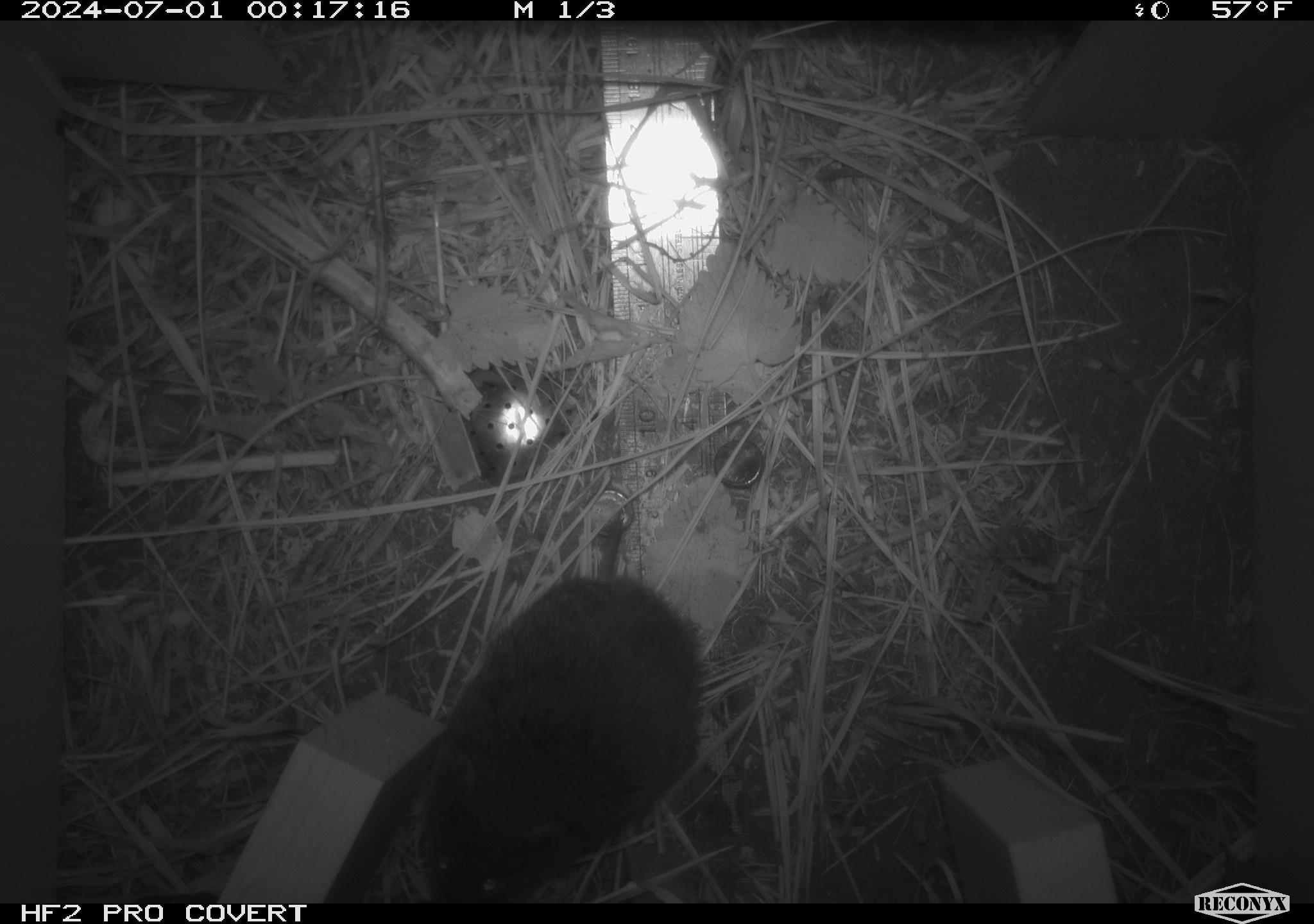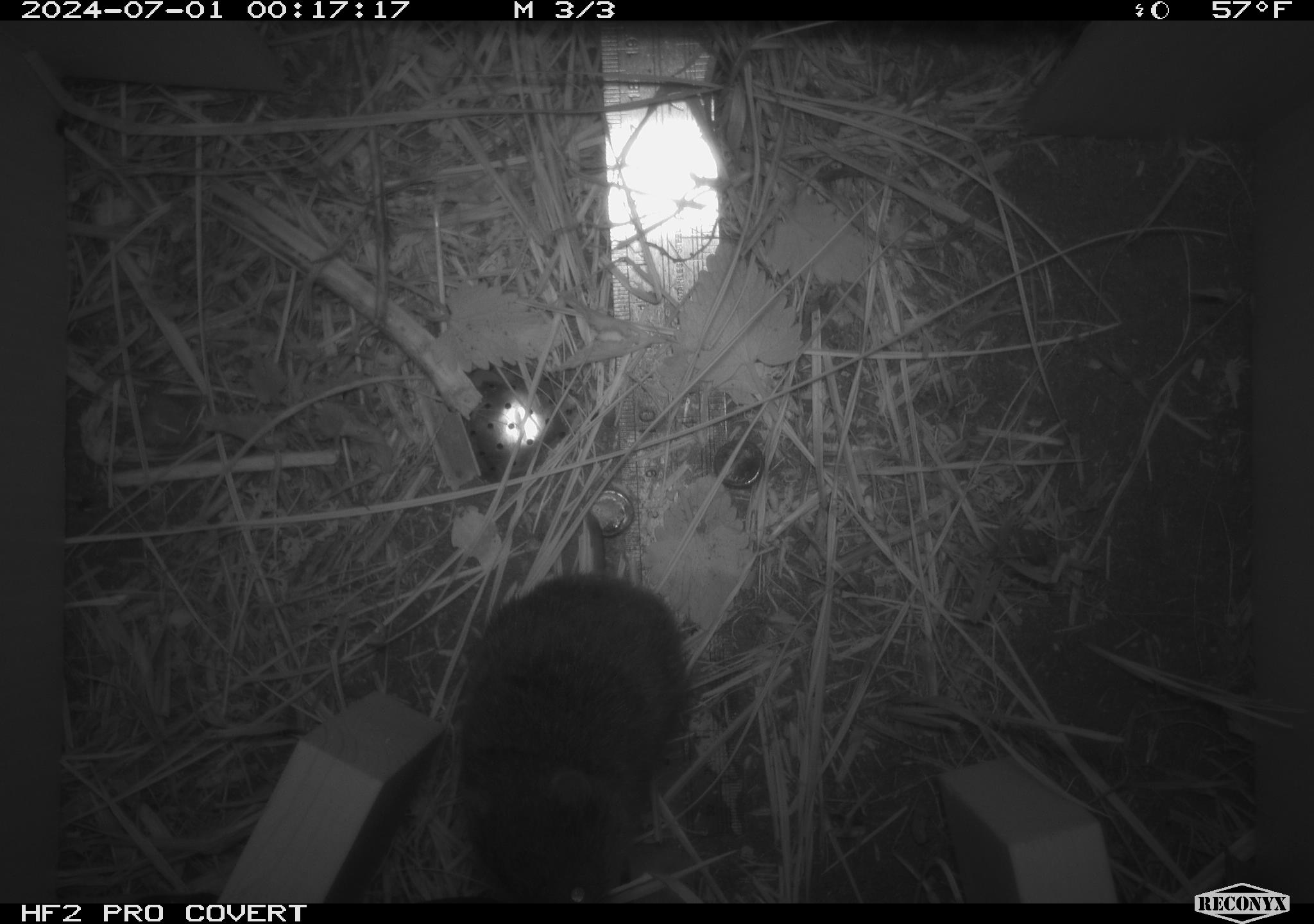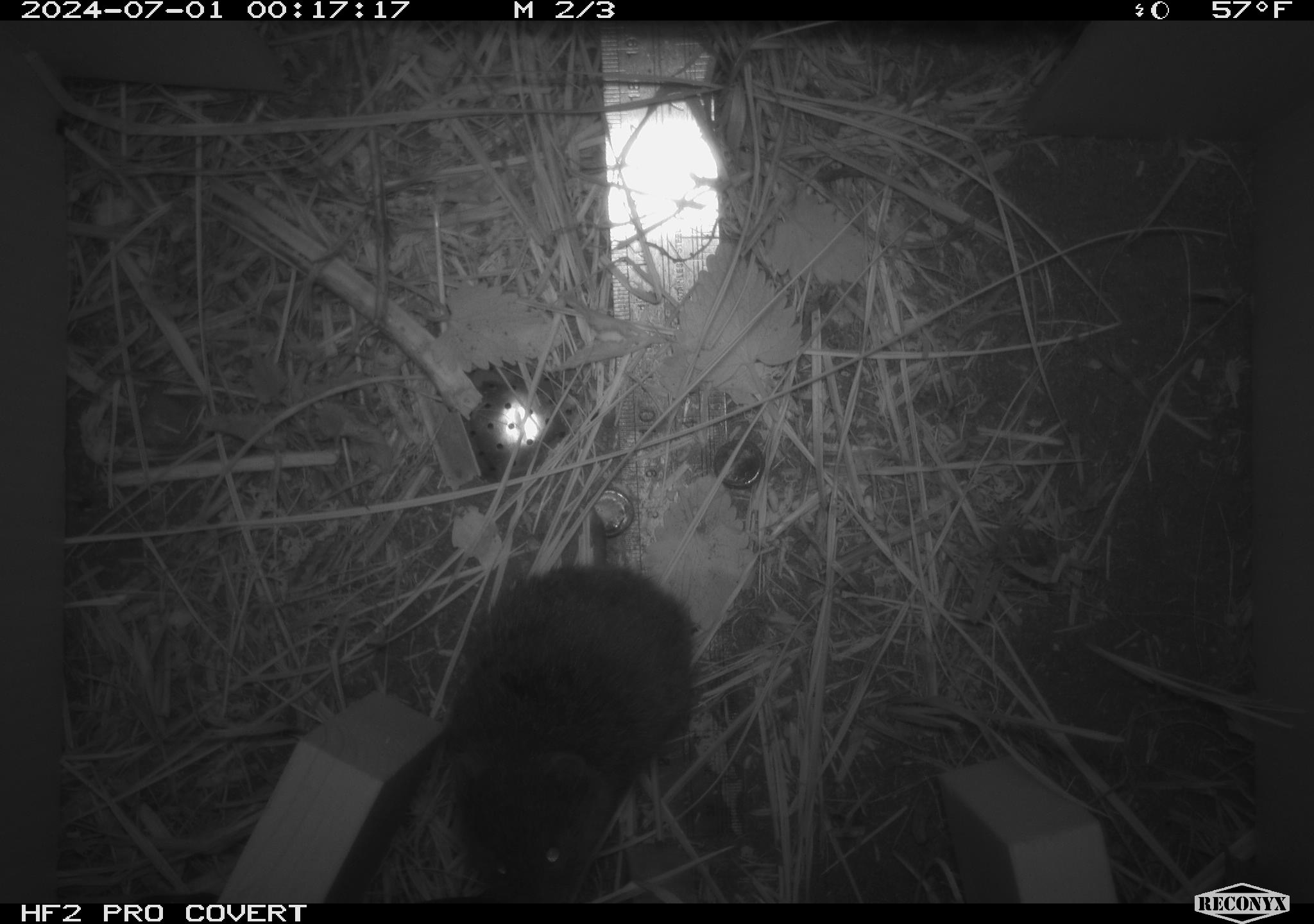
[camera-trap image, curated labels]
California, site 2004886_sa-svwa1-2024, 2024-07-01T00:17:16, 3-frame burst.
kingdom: Animalia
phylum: Chordata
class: Mammalia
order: Rodentia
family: Cricetidae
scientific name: Arvicolinae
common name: voles, lemmings, and muskrats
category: arvicolinae subfamily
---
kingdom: Animalia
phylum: Arthropoda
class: Malacostraca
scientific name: Malacostraca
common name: amphipods, crabs, isopods, krill, lobsters and shrimps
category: malacostracan